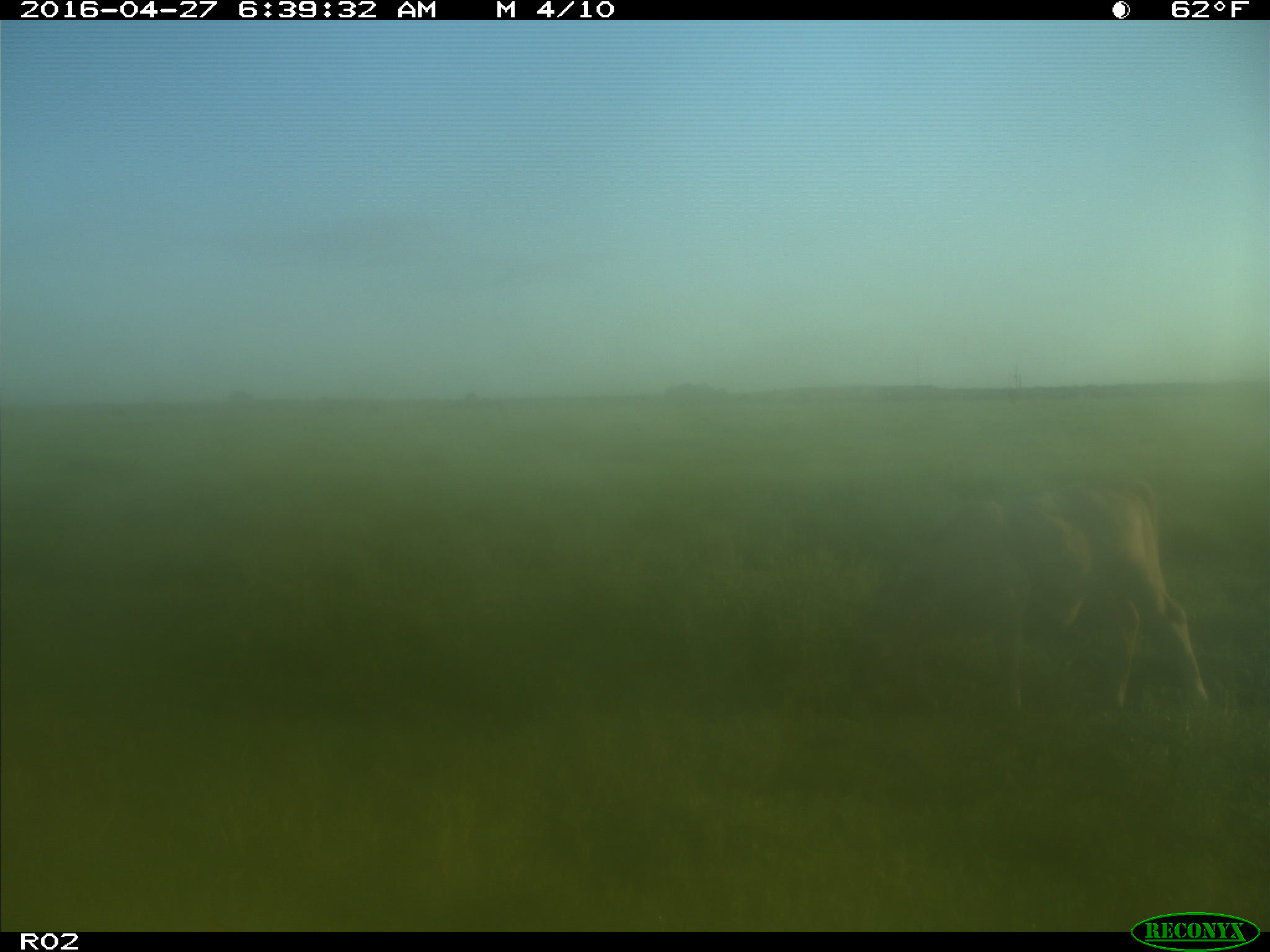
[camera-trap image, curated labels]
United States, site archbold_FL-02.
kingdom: Animalia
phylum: Chordata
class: Mammalia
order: Artiodactyla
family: Bovidae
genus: Bos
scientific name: Bos taurus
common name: domestic cow